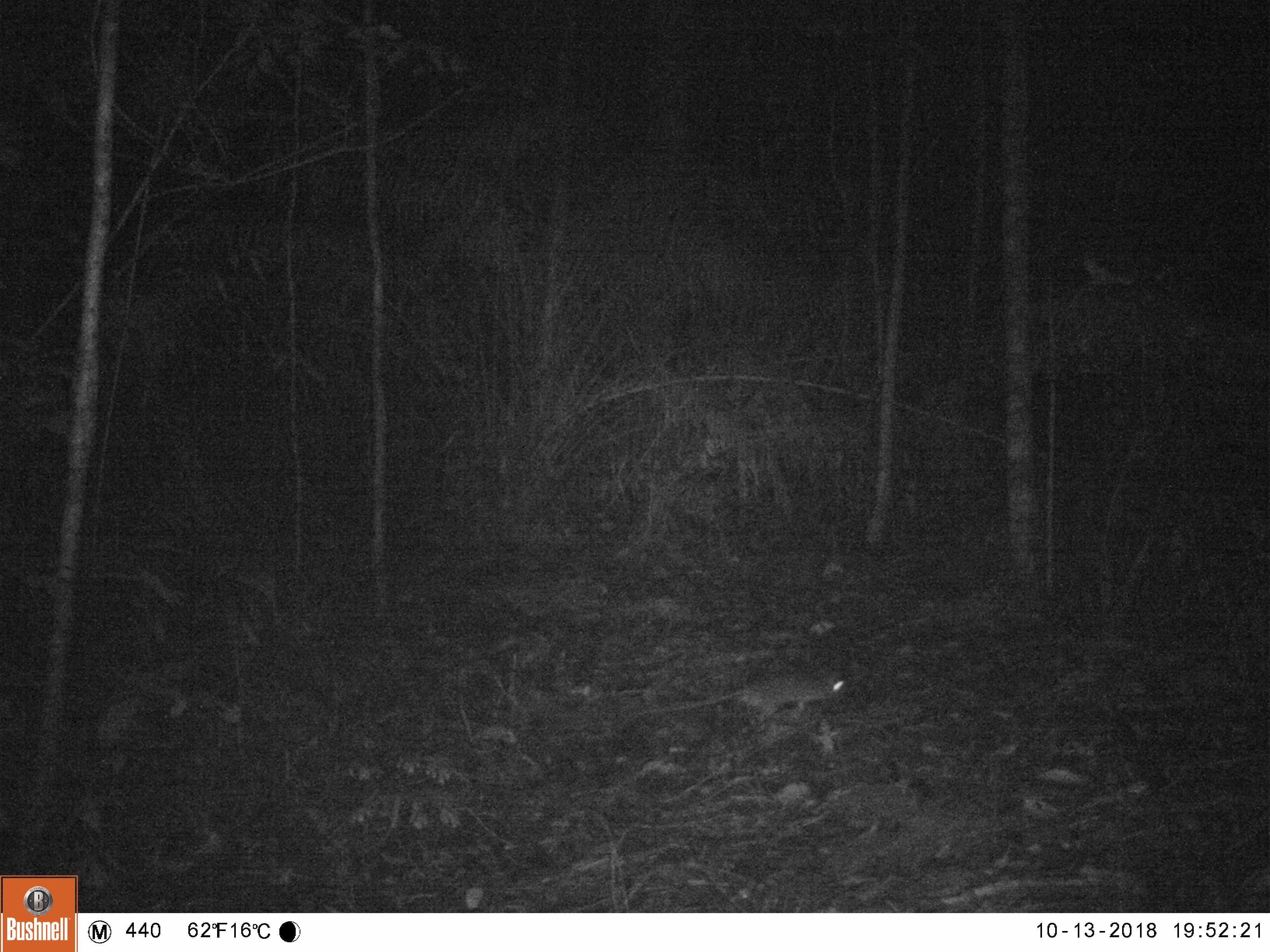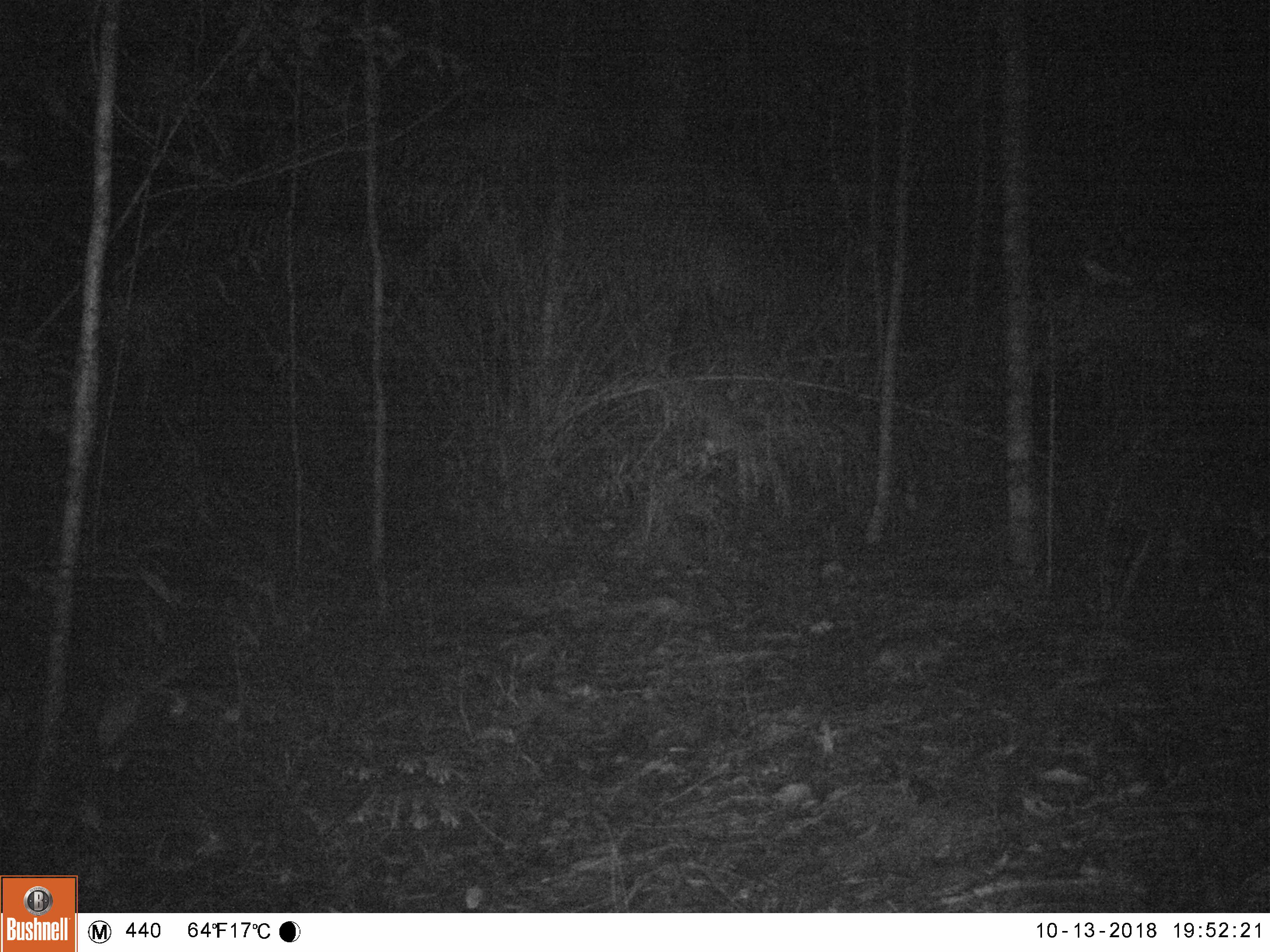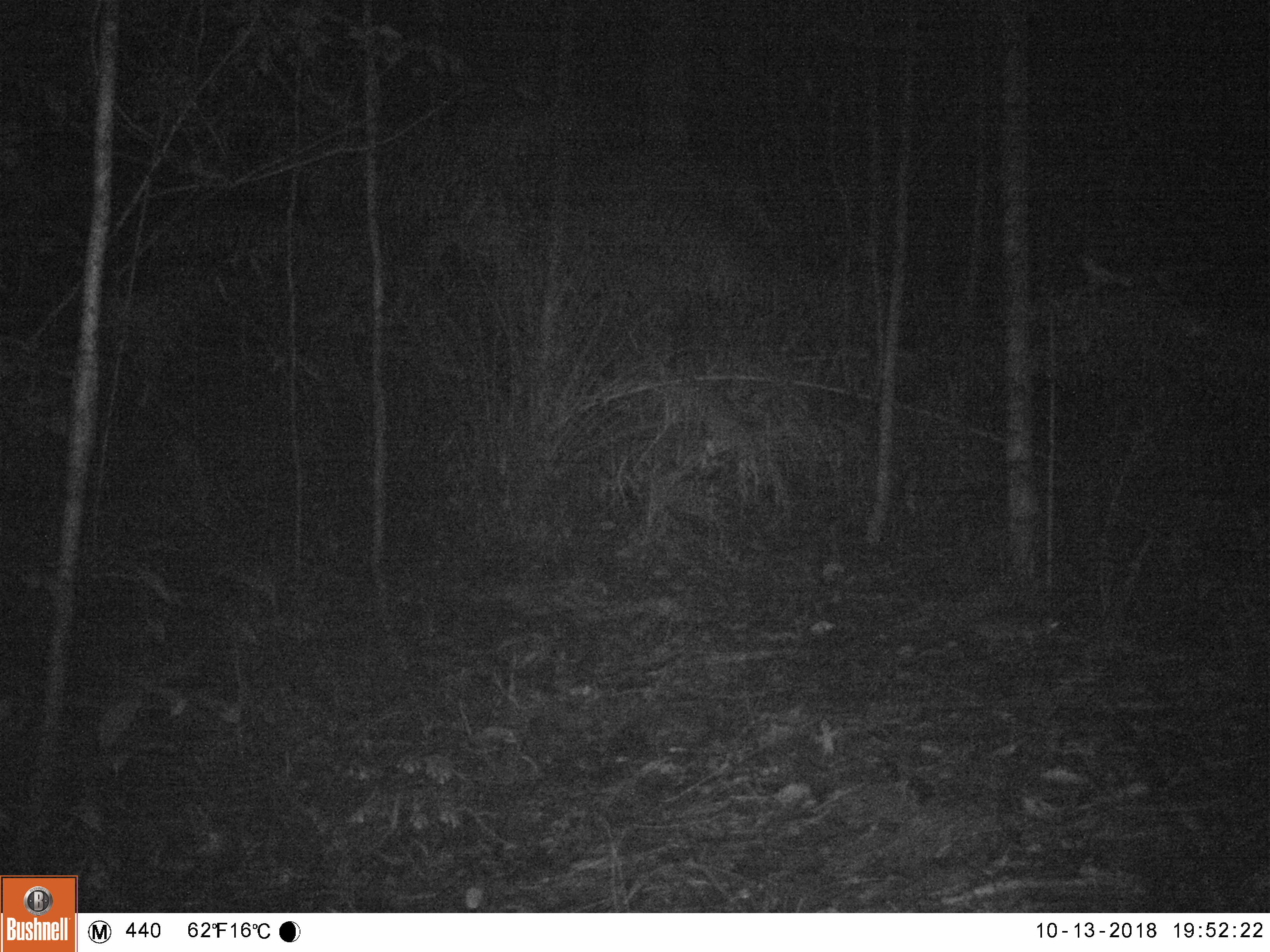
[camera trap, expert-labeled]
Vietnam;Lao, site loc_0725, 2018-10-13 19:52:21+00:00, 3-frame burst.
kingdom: Animalia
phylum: Chordata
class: Mammalia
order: Rodentia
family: Muridae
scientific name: Muridae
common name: old-world mice and rats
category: unidentified murid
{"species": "unidentified murid (old-world mice and rats) (Muridae)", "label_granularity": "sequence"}